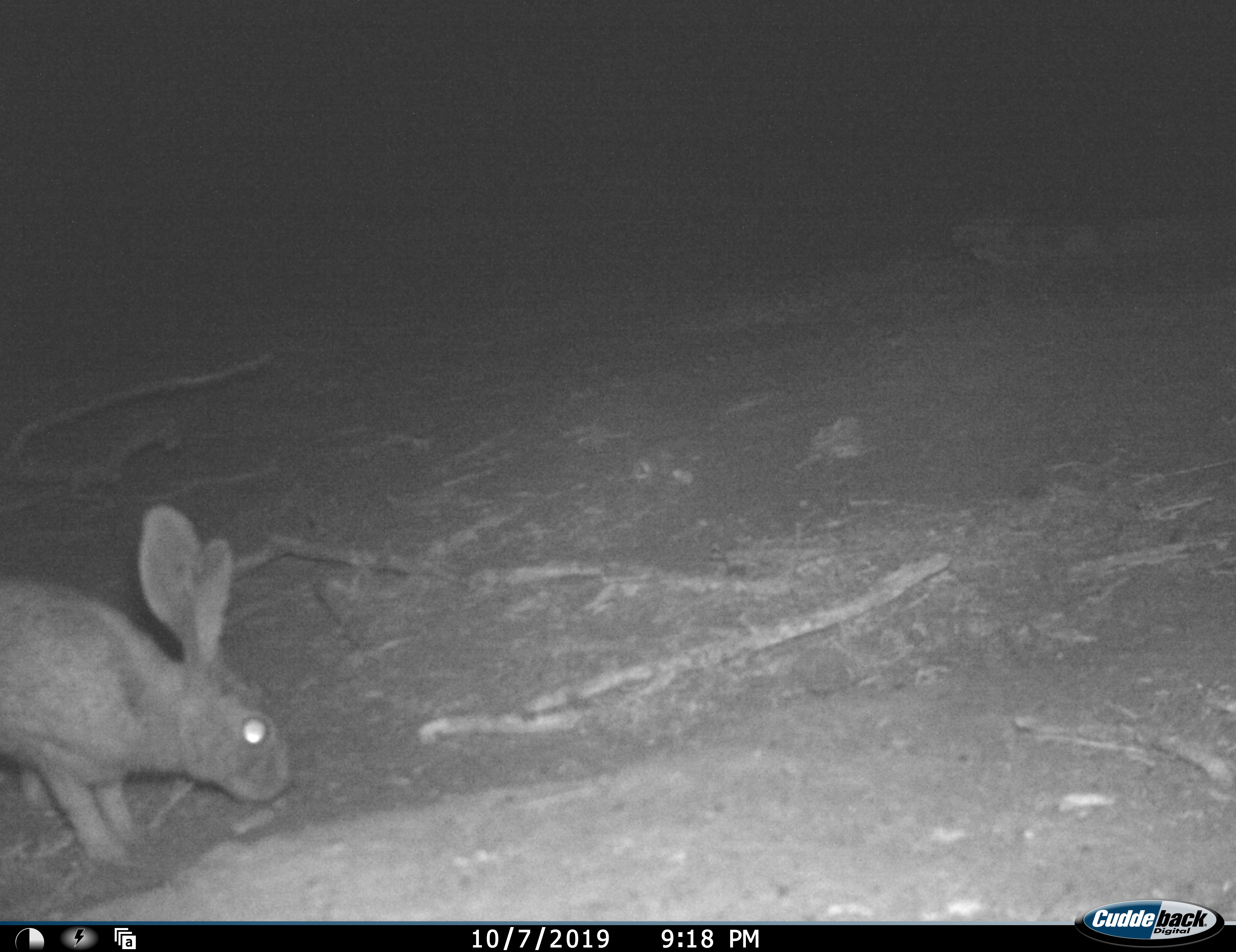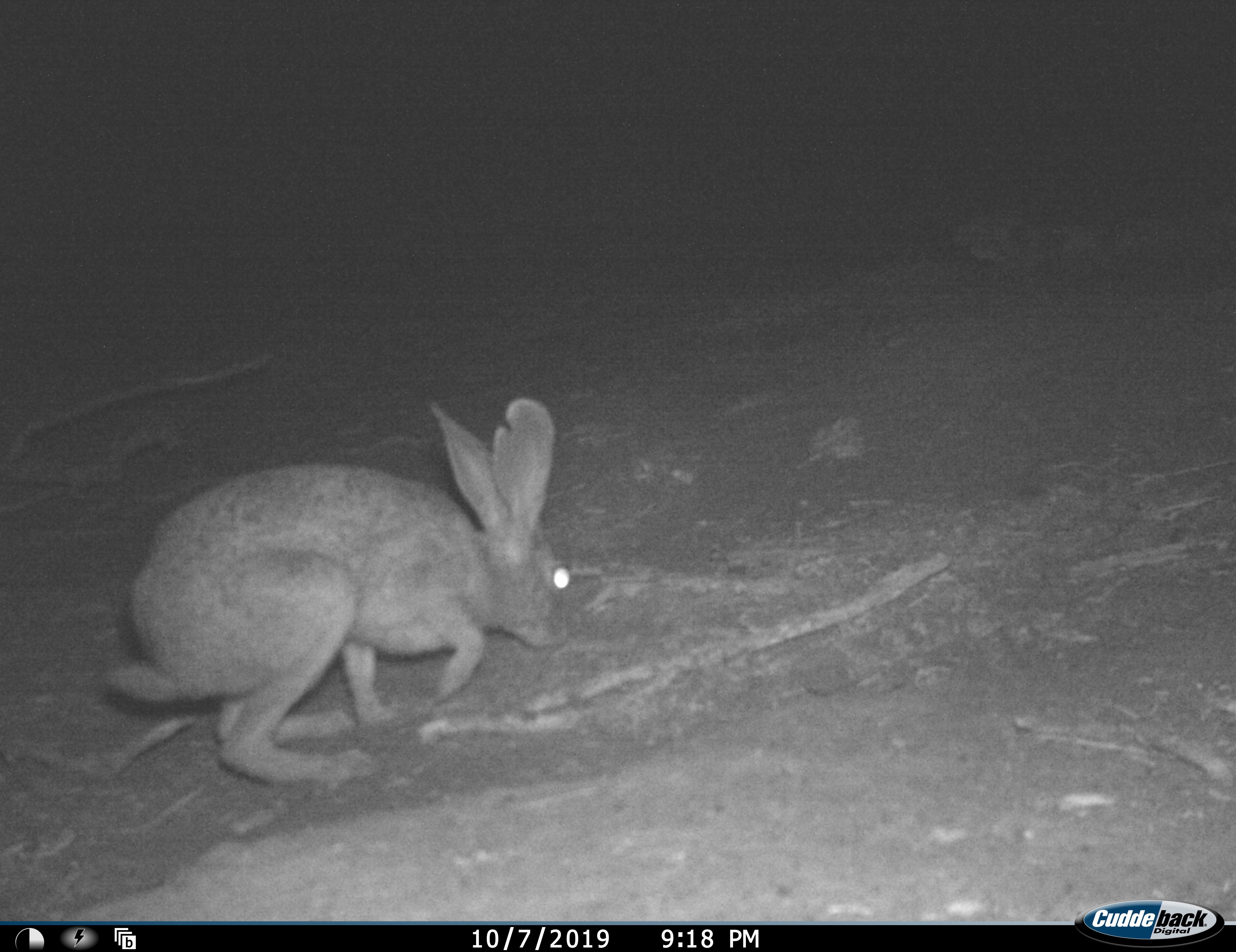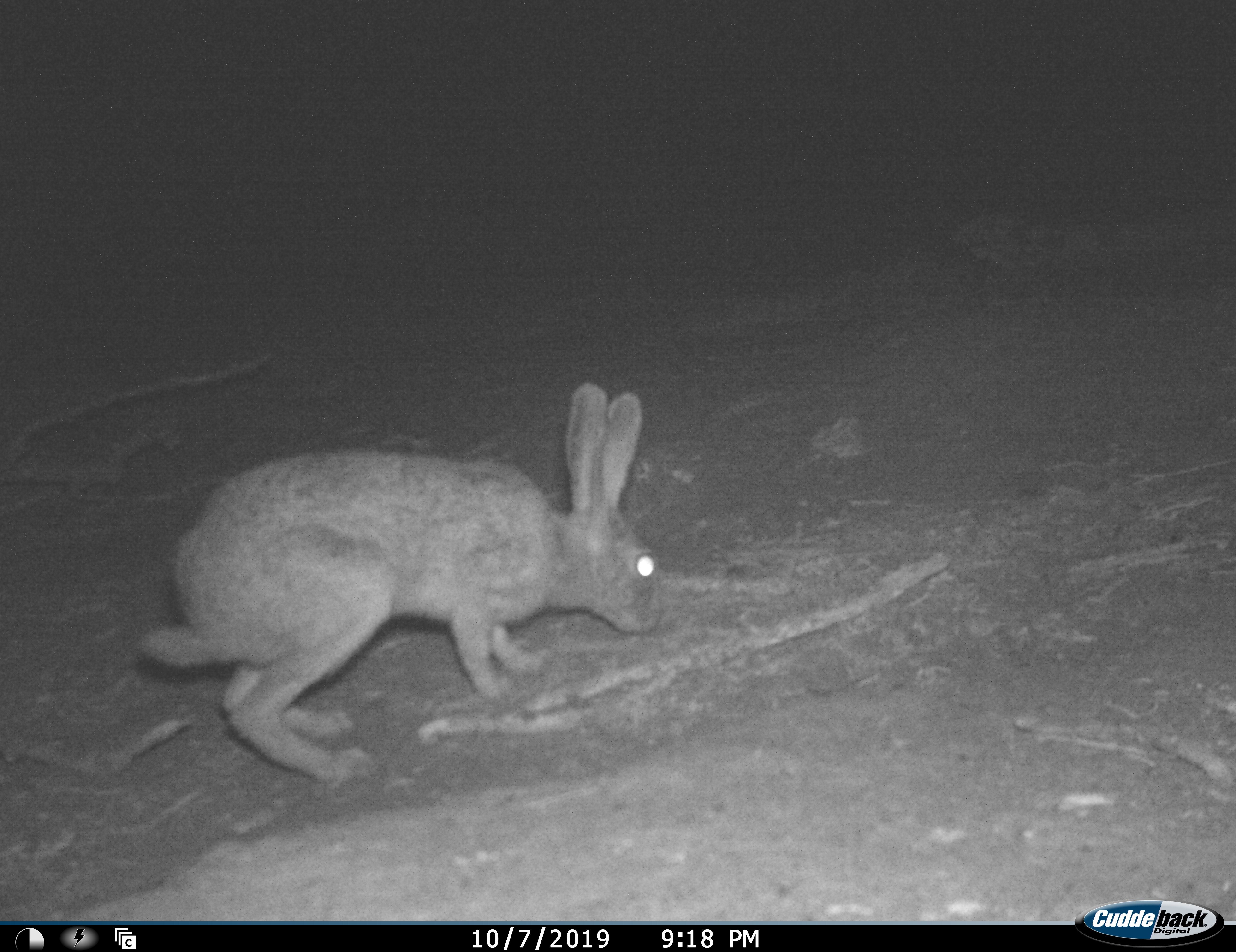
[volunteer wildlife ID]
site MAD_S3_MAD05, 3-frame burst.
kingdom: Animalia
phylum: Chordata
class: Mammalia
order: Lagomorpha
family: Leporidae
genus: Lepus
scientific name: Lepus capensis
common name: cape hare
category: harecape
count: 1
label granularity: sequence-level